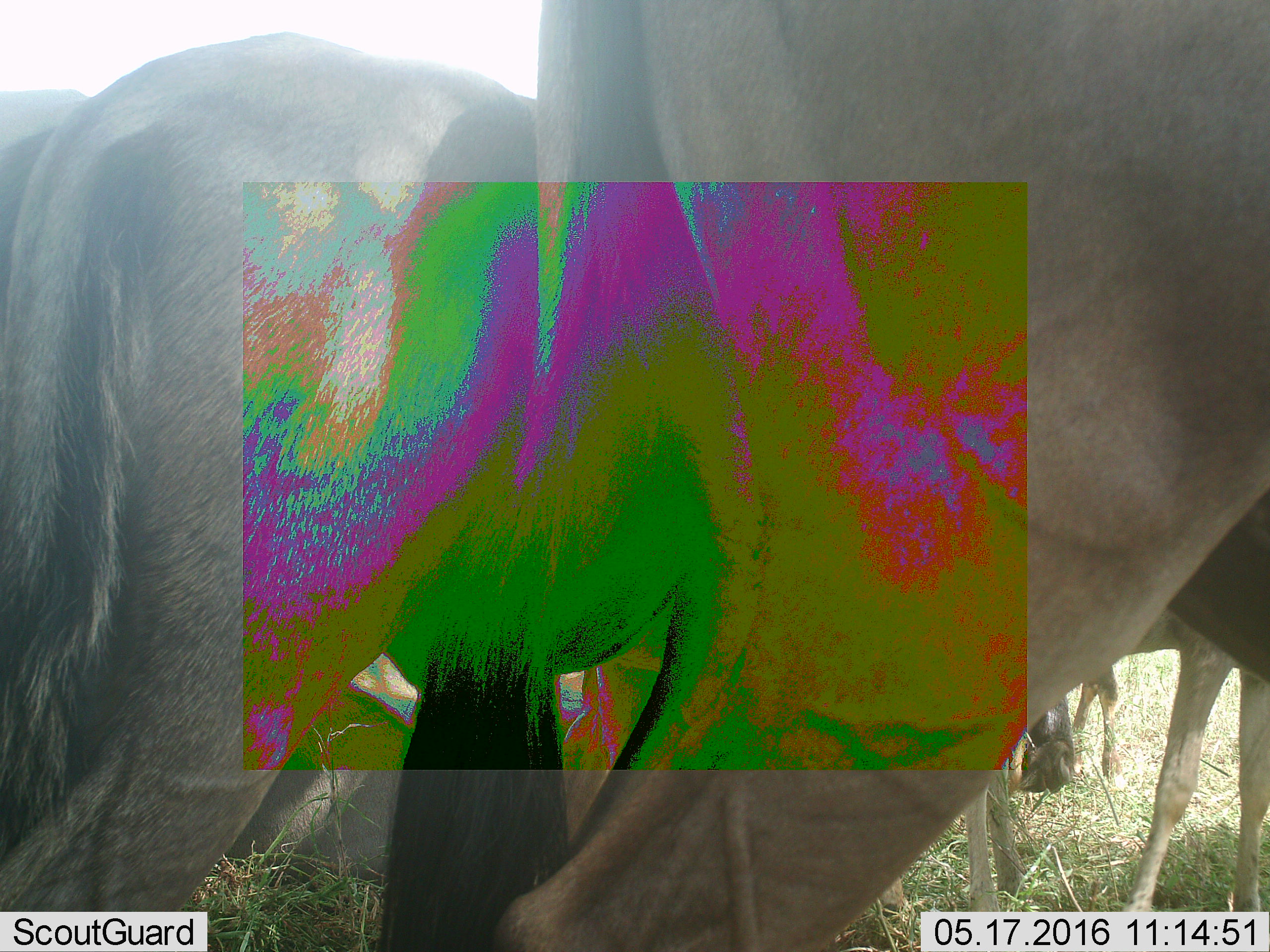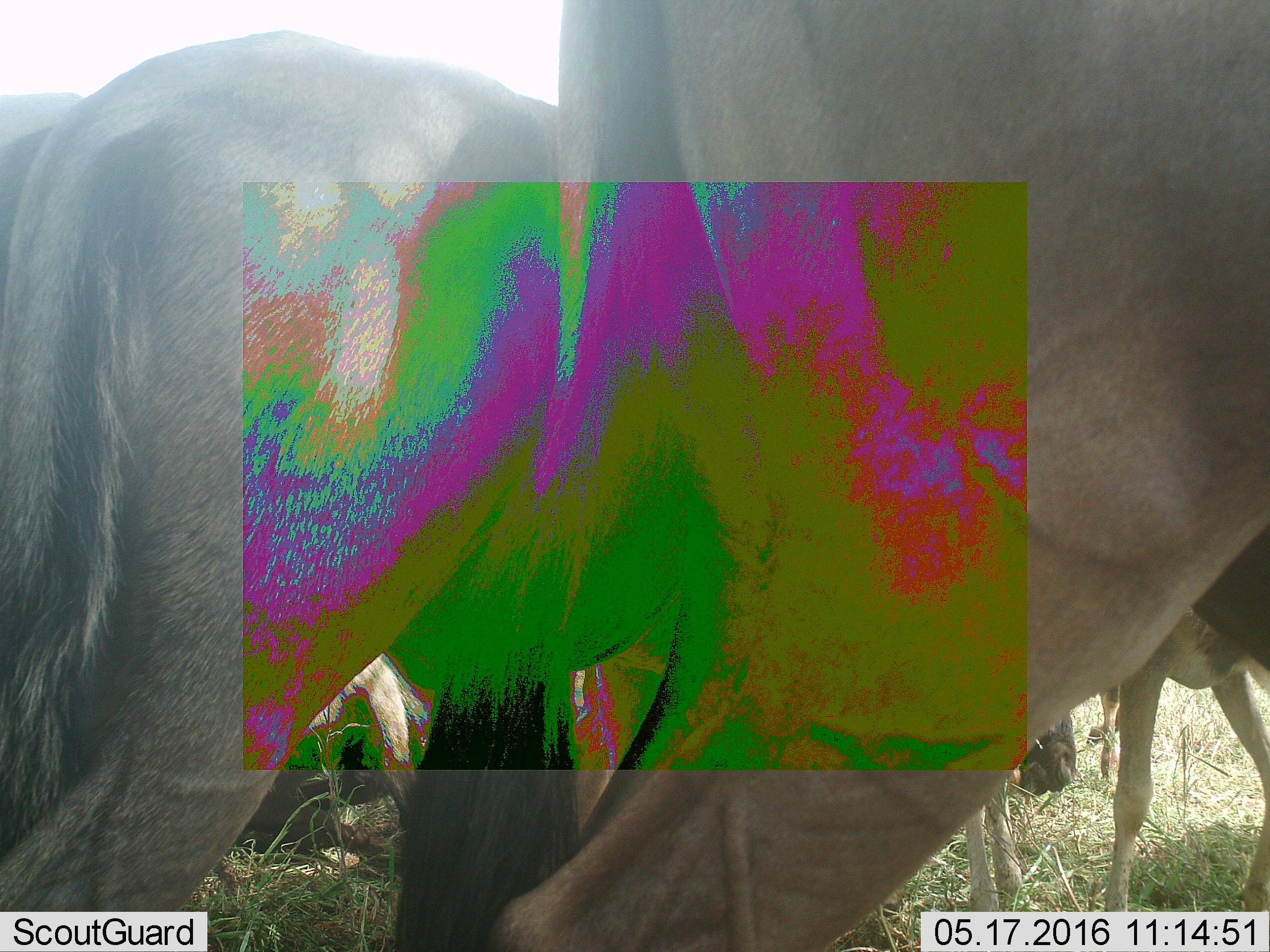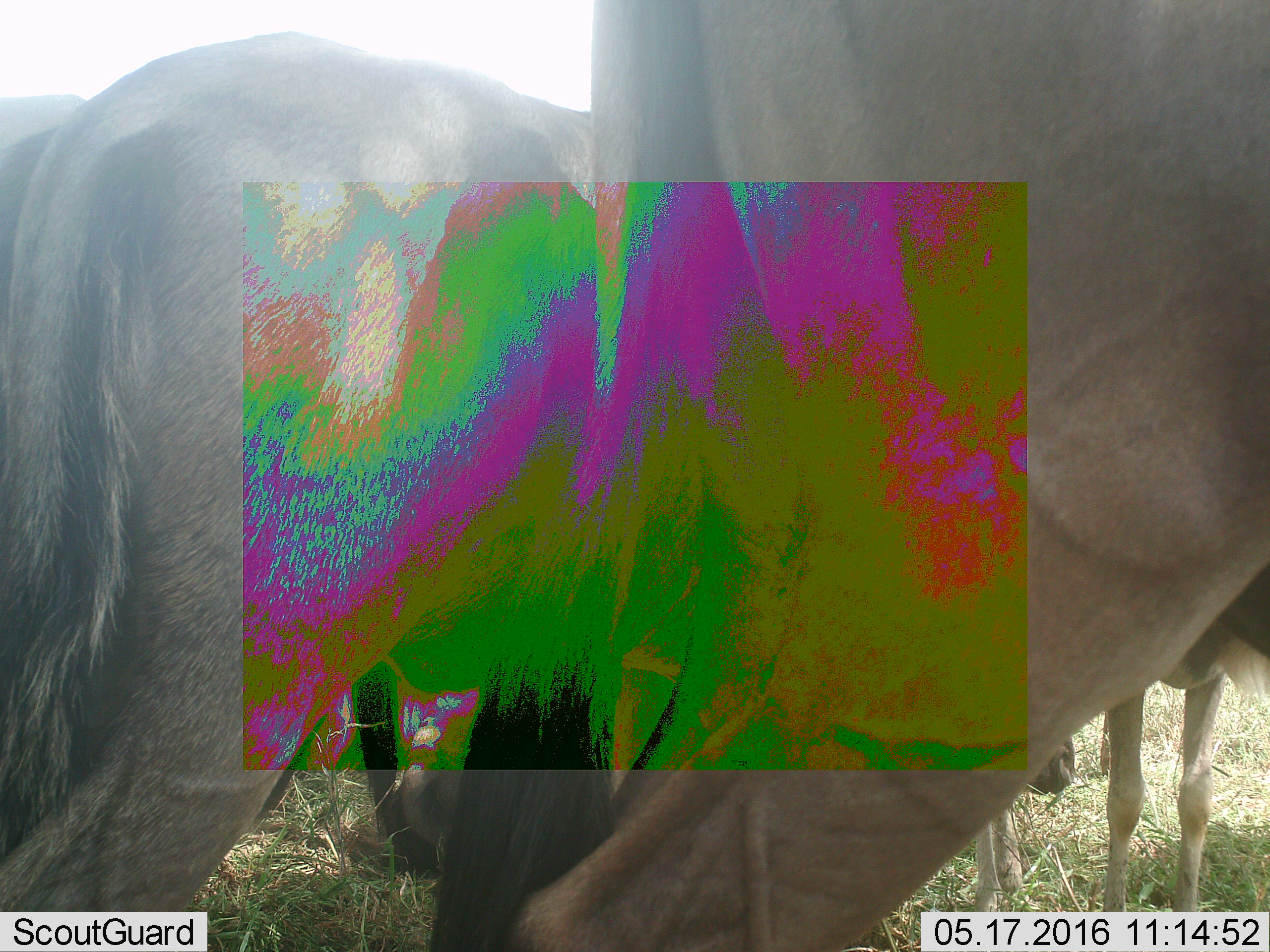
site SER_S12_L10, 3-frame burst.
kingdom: Animalia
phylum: Chordata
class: Mammalia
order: Artiodactyla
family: Bovidae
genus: Connochaetes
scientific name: Connochaetes taurinus taurinus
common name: blue wildebeest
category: wildebeestblue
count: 6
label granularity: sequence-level